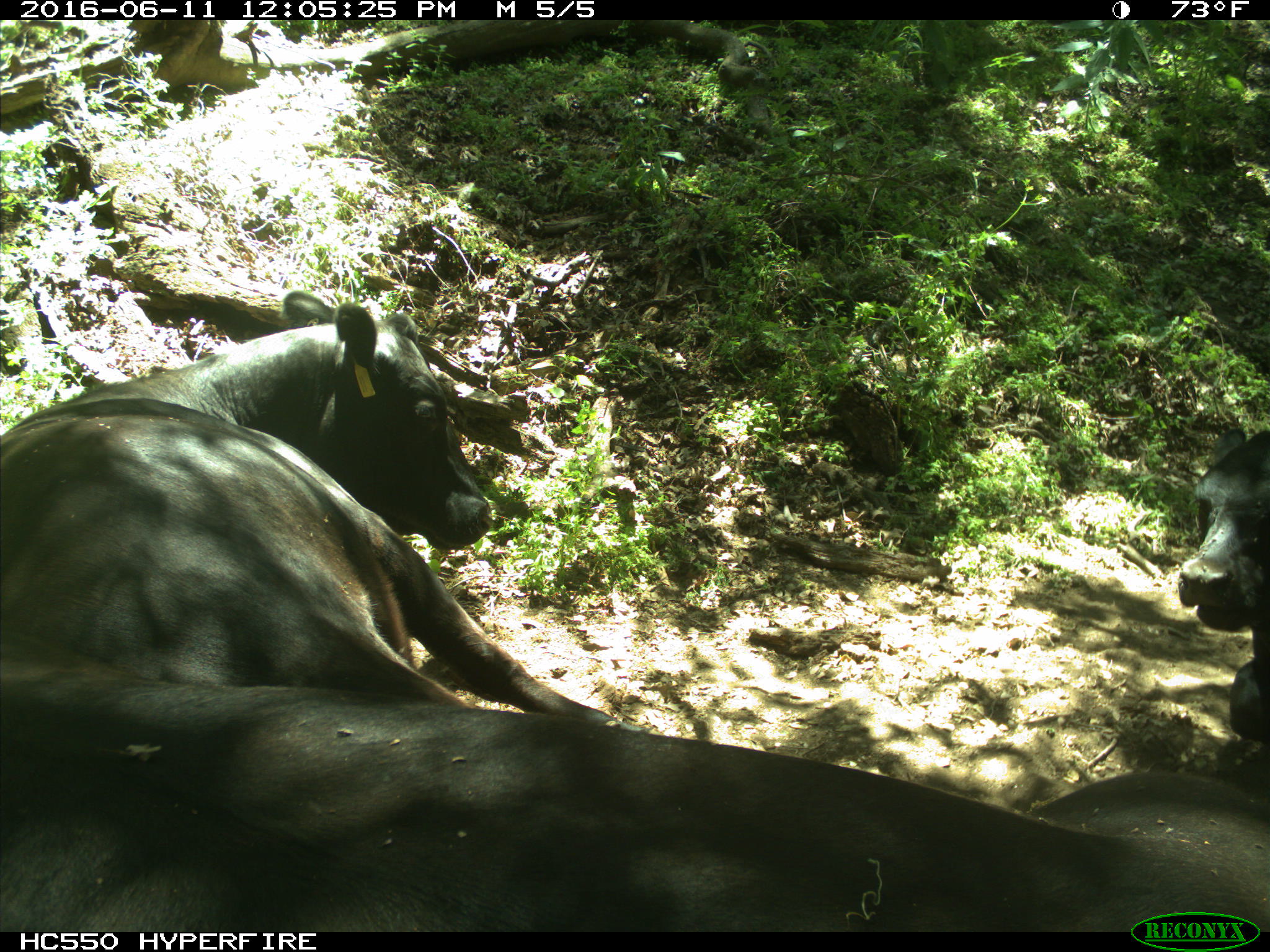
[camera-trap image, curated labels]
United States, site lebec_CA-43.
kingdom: Animalia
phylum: Chordata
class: Mammalia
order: Artiodactyla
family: Bovidae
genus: Bos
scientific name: Bos taurus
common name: domestic cow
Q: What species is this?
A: Bos taurus (domestic cow).